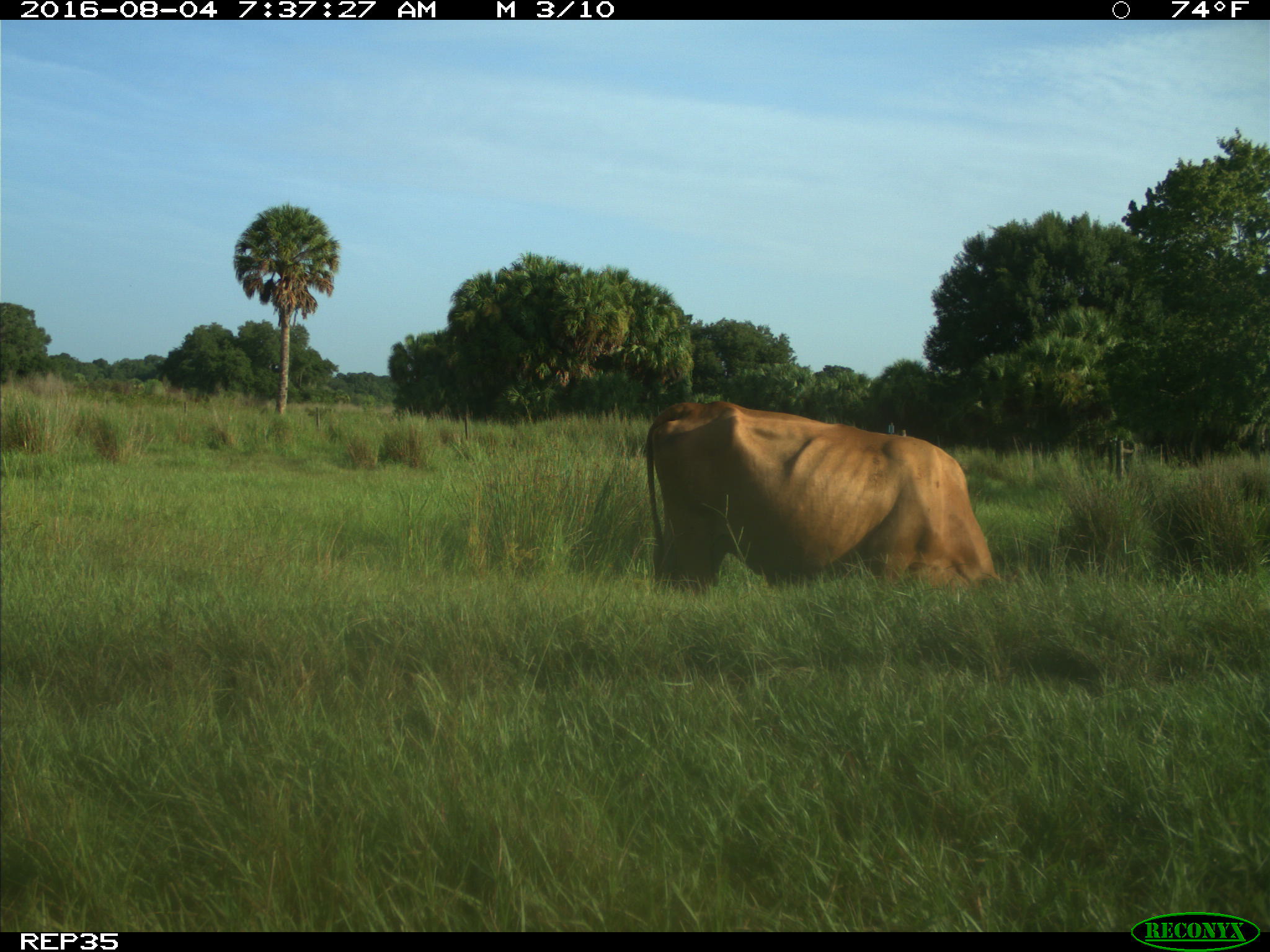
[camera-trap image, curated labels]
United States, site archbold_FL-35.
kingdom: Animalia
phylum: Chordata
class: Mammalia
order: Artiodactyla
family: Bovidae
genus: Bos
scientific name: Bos taurus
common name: domestic cow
Bos taurus (domestic cow).